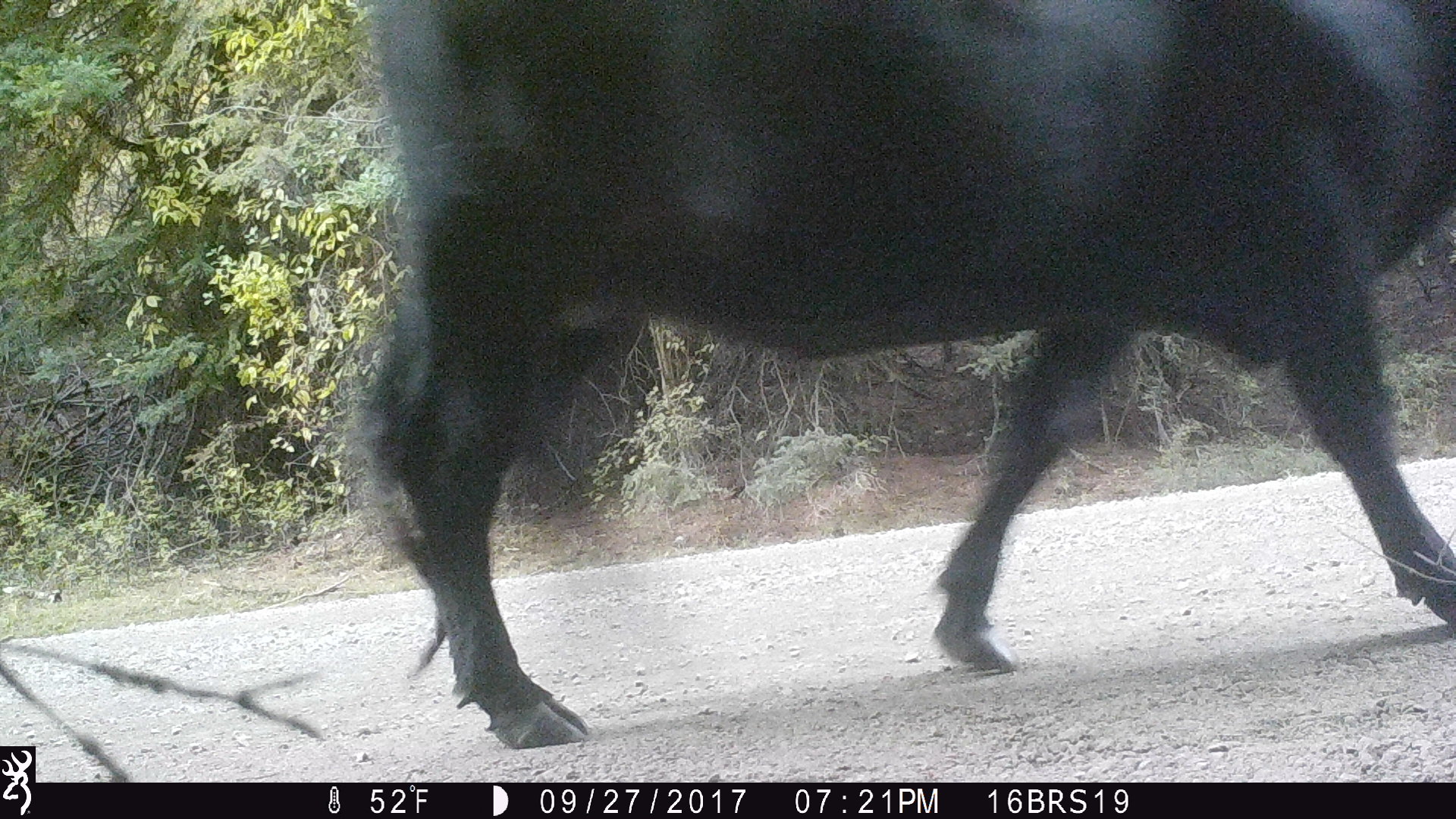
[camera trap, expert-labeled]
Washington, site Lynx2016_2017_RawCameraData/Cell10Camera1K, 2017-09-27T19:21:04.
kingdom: Animalia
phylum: Chordata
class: Mammalia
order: Artiodactyla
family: Bovidae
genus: Bos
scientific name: Bos taurus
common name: domestic cattle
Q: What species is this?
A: Domestic cattle (Bos taurus).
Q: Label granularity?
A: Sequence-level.